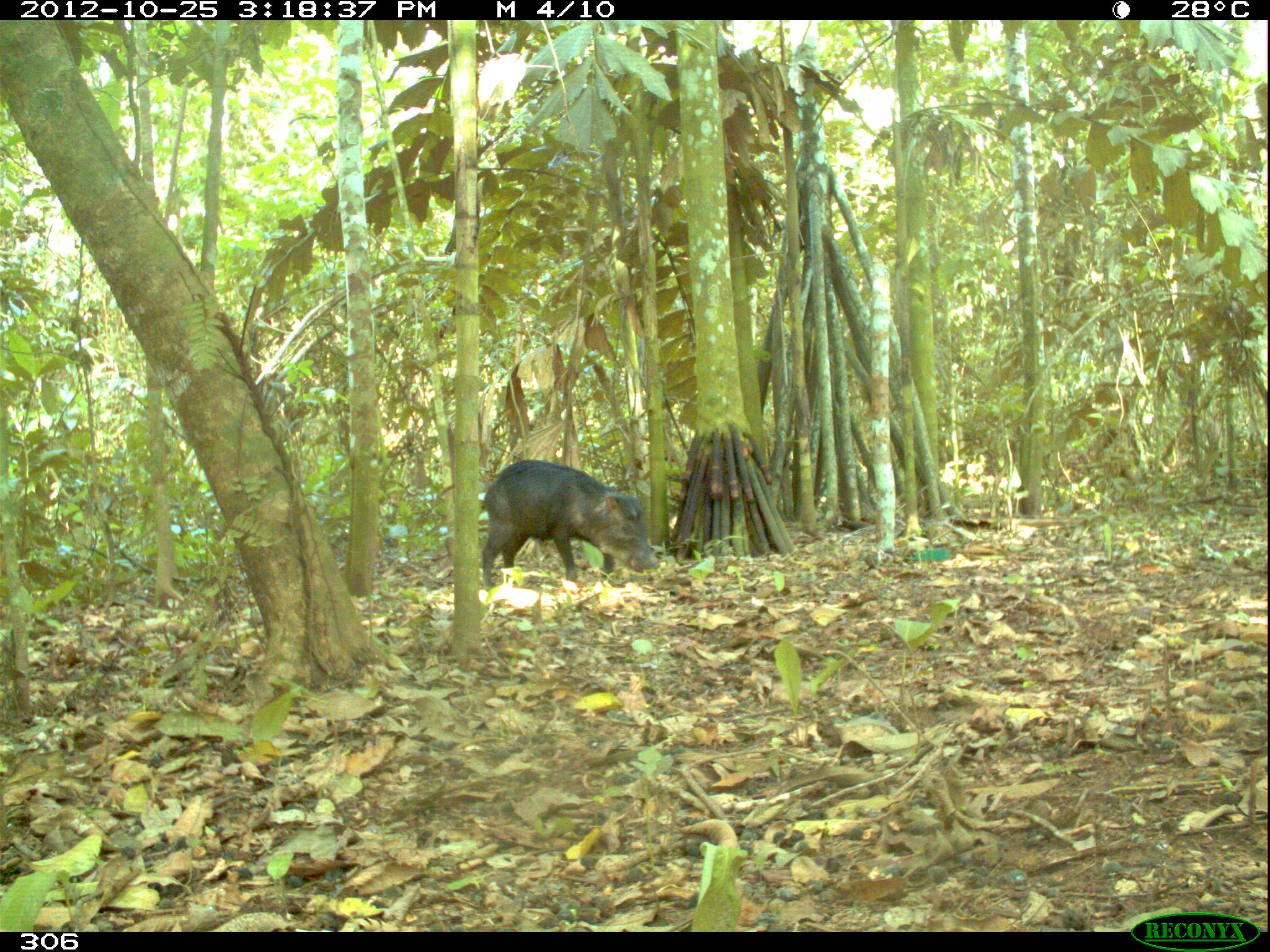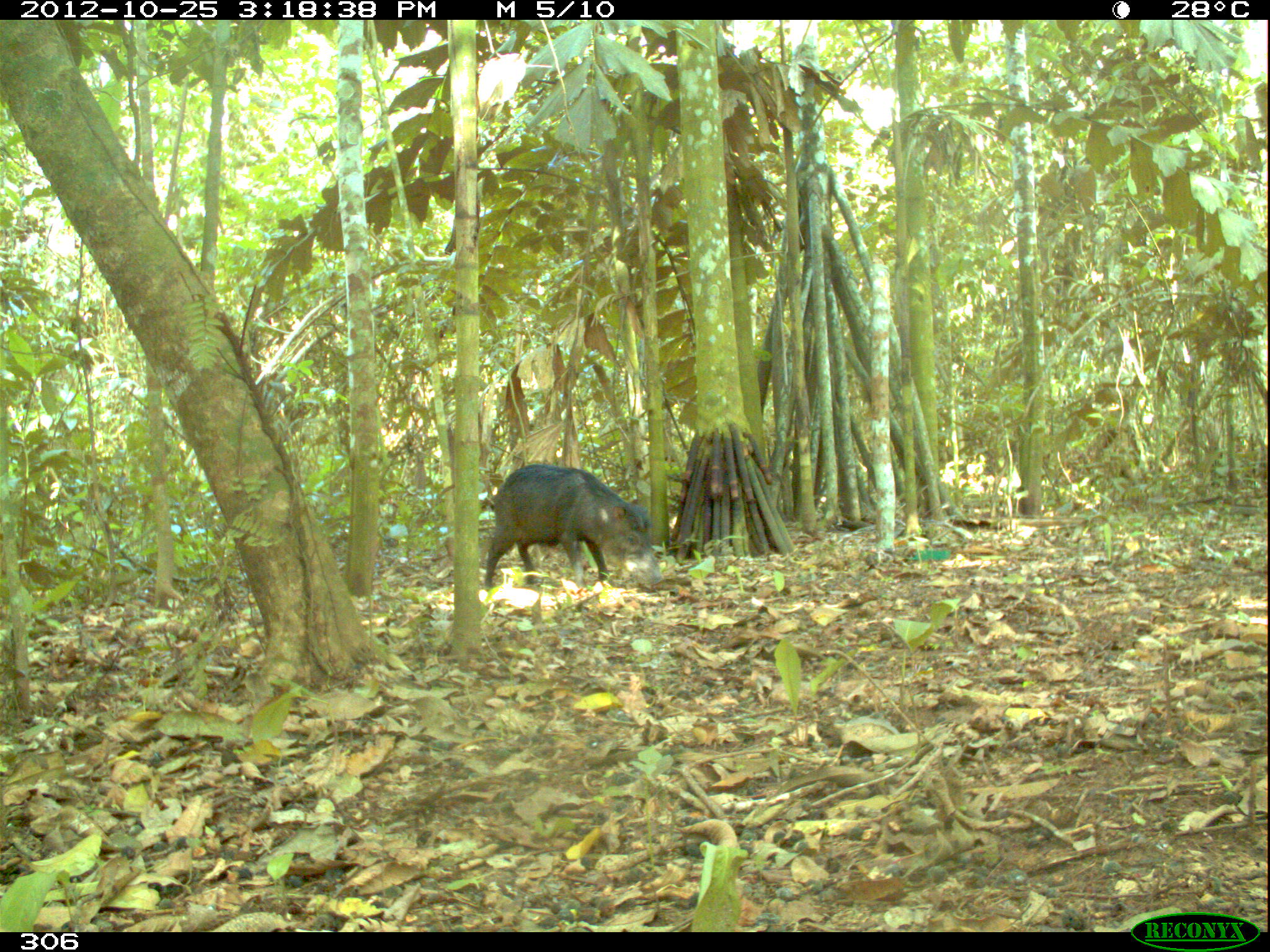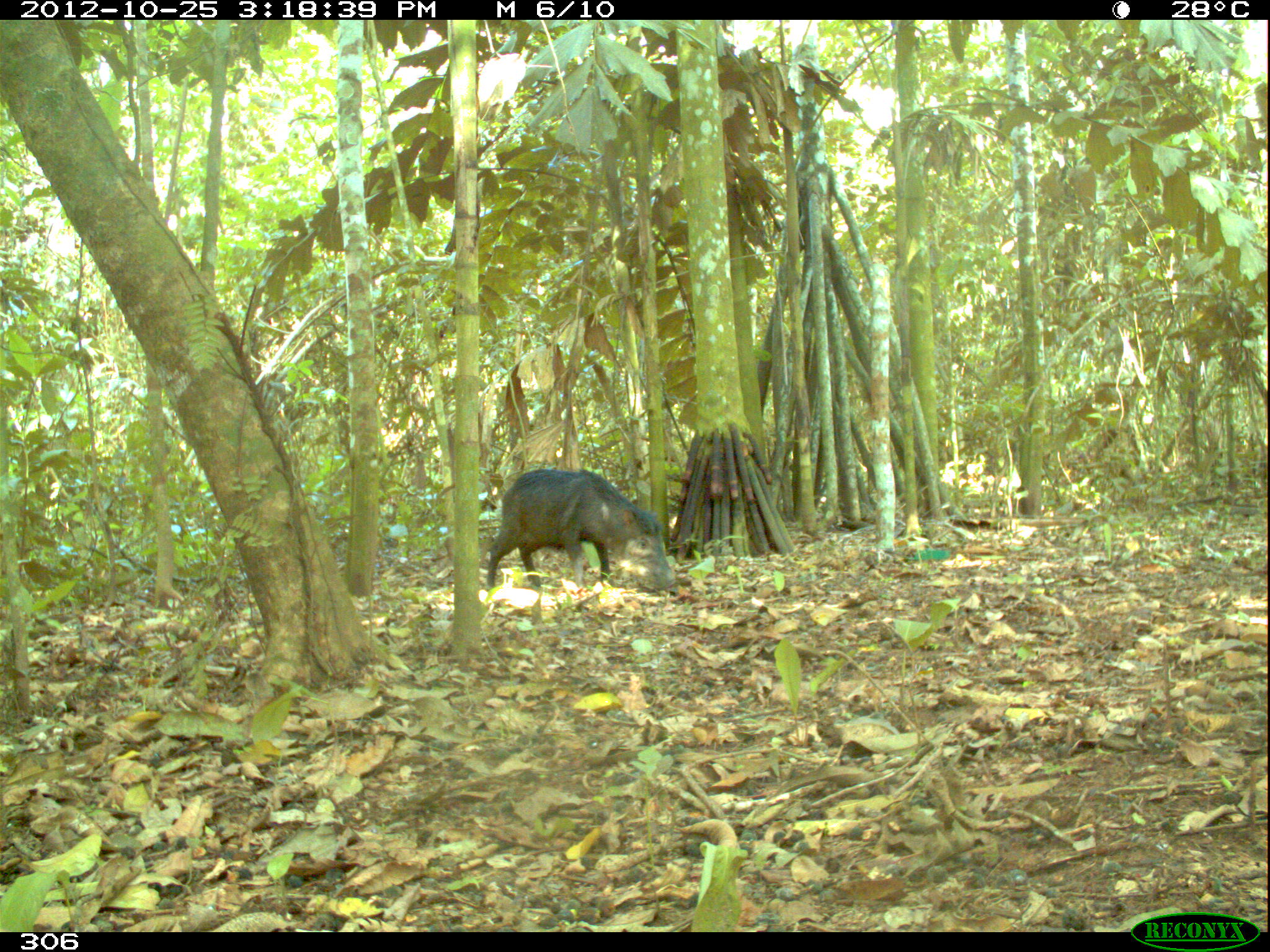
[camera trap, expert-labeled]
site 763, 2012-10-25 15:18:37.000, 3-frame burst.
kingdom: Animalia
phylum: Chordata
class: Mammalia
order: Artiodactyla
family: Tayassuidae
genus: Tayassu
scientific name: Tayassu pecari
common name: white-lipped peccary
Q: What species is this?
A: Tayassu pecari (white-lipped peccary).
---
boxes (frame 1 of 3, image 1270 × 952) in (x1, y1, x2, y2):
tayassu pecari: (481, 458, 661, 587)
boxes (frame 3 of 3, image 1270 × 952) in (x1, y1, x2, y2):
tayassu pecari: (485, 464, 677, 591)